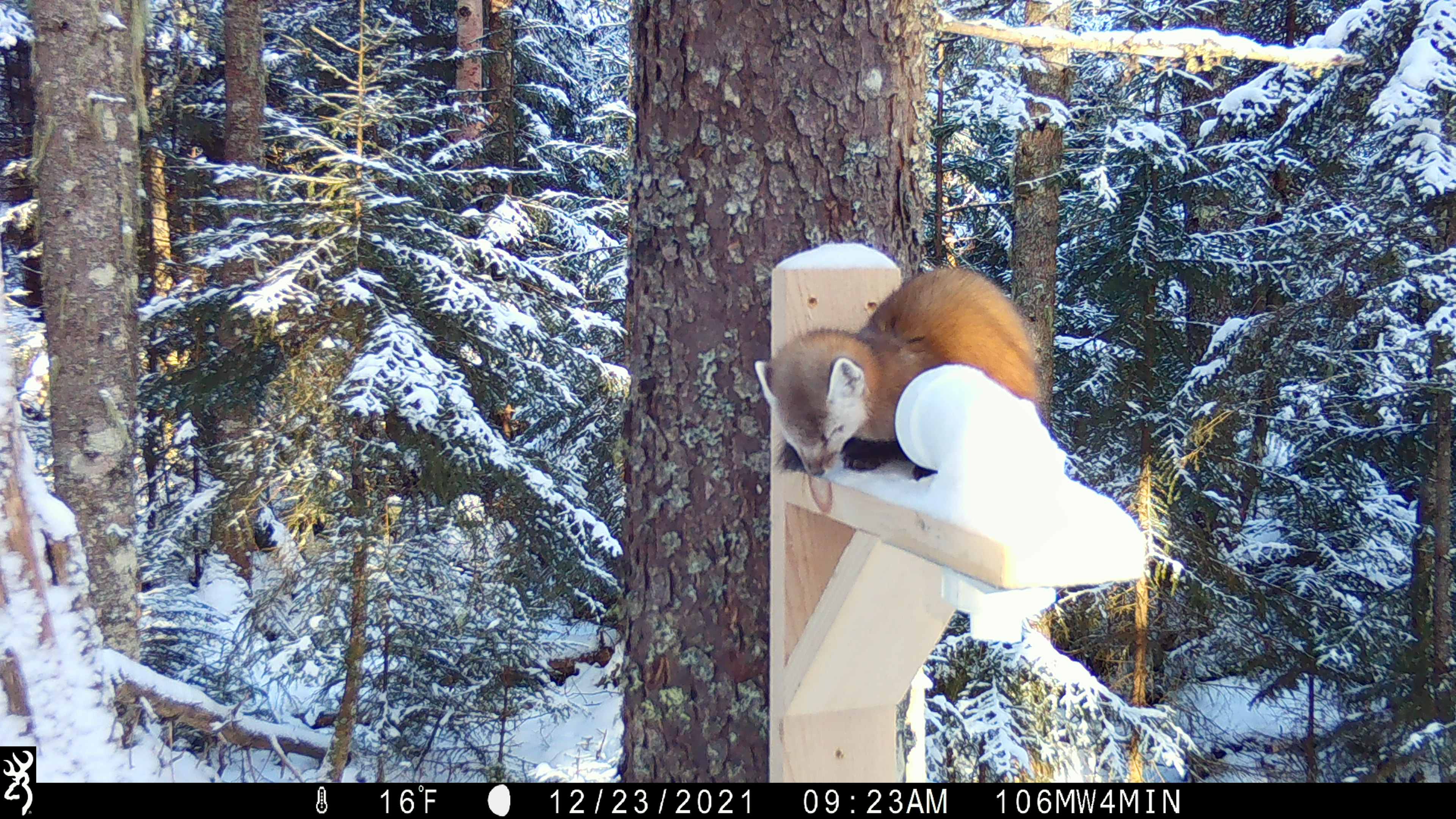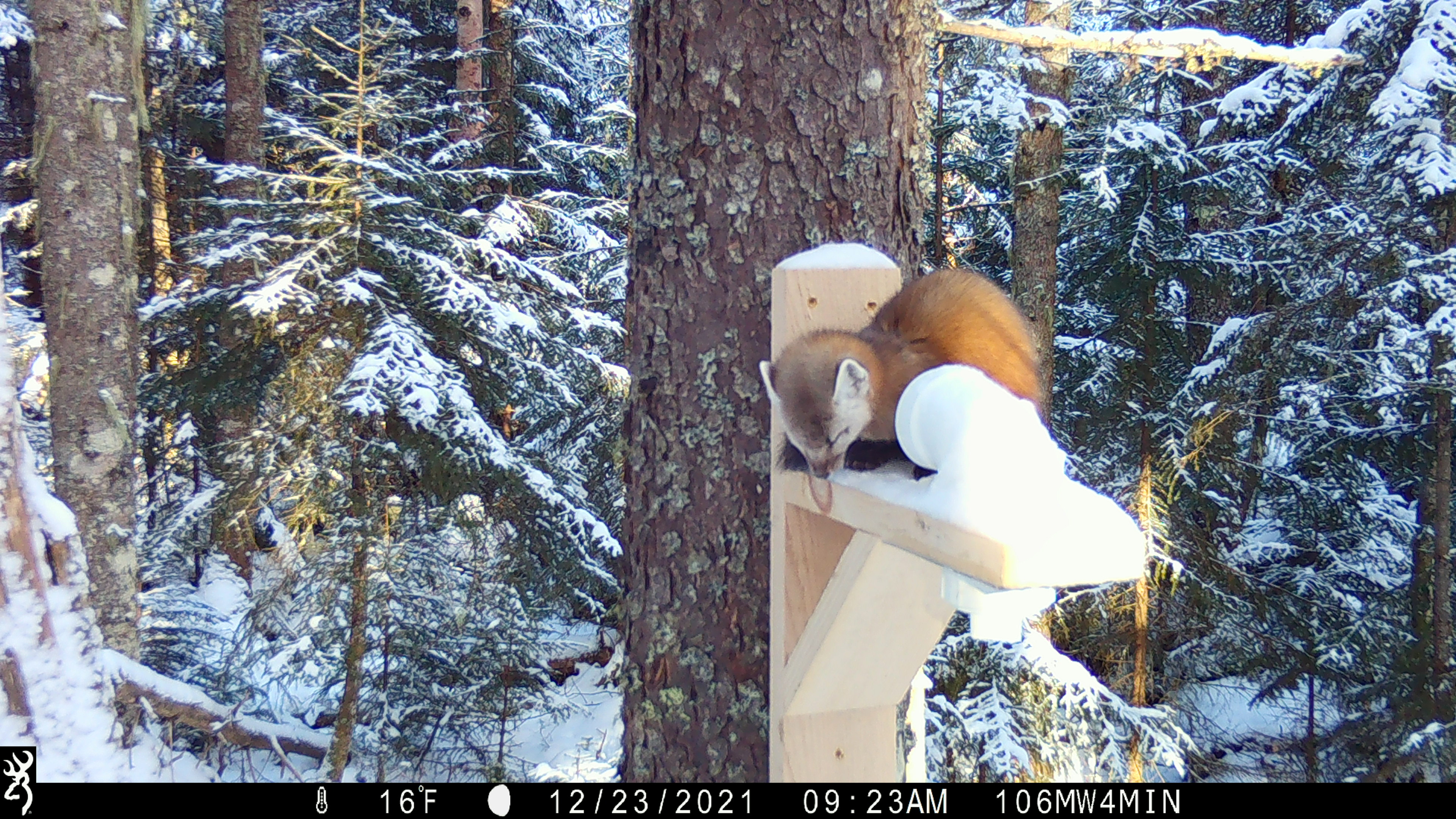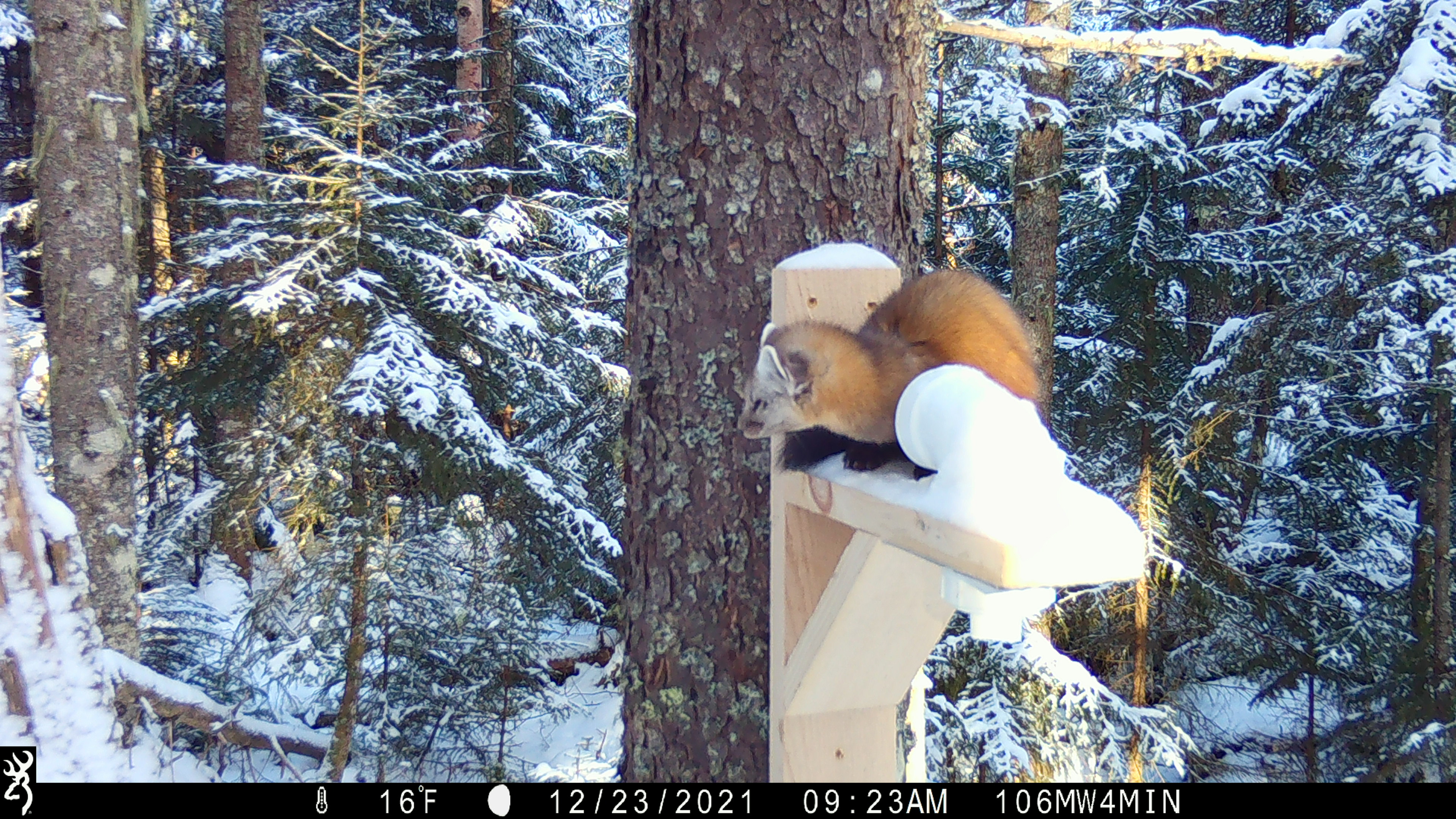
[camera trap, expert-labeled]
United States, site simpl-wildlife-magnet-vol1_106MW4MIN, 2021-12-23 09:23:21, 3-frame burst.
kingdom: Animalia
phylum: Chordata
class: Mammalia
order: Carnivora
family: Mustelidae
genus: Martes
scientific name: Martes americana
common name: american marten